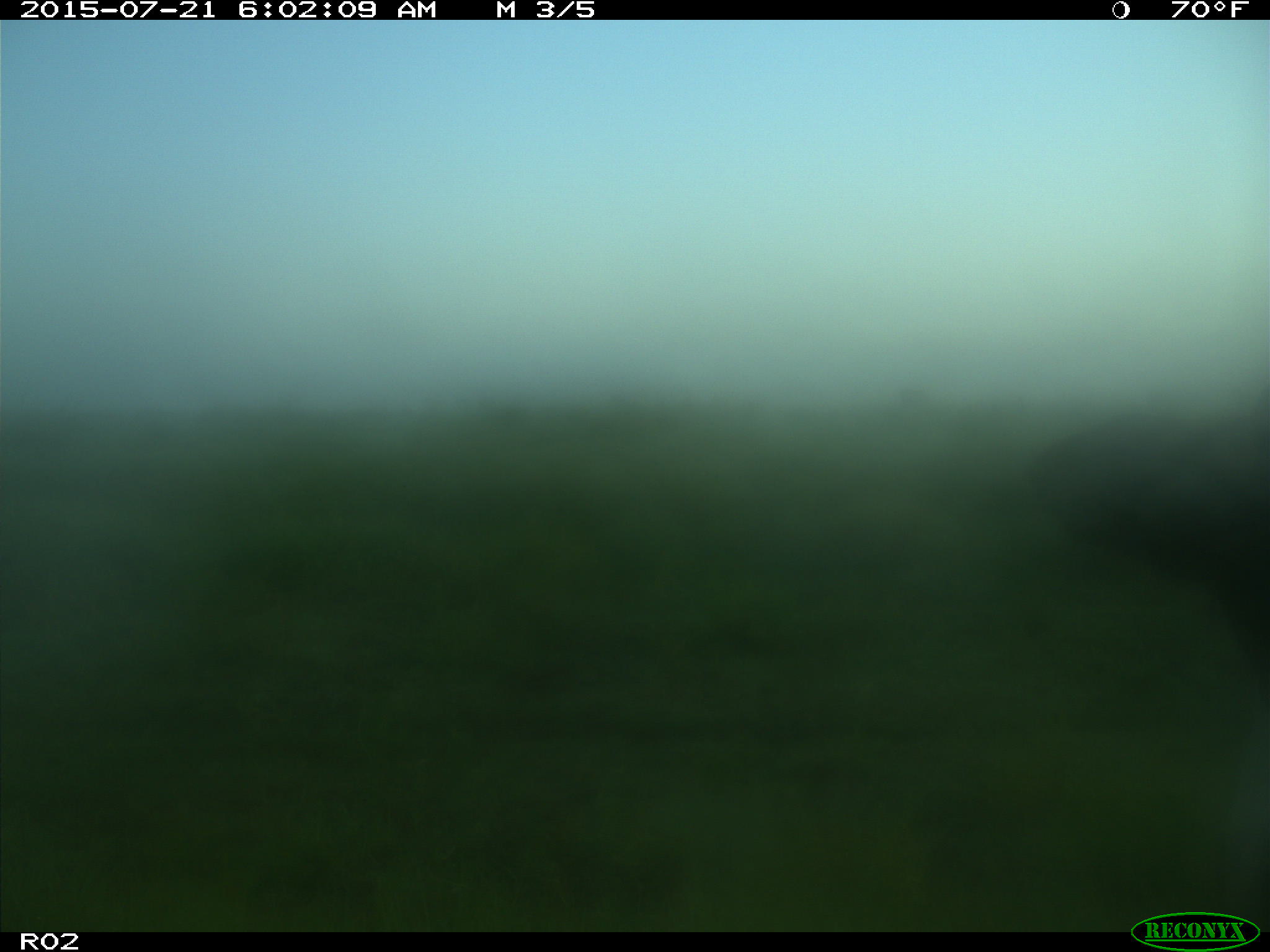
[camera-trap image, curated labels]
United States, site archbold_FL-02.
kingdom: Animalia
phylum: Chordata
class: Mammalia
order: Artiodactyla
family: Bovidae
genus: Bos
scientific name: Bos taurus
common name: domestic cow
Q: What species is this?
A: Bos taurus (domestic cow).